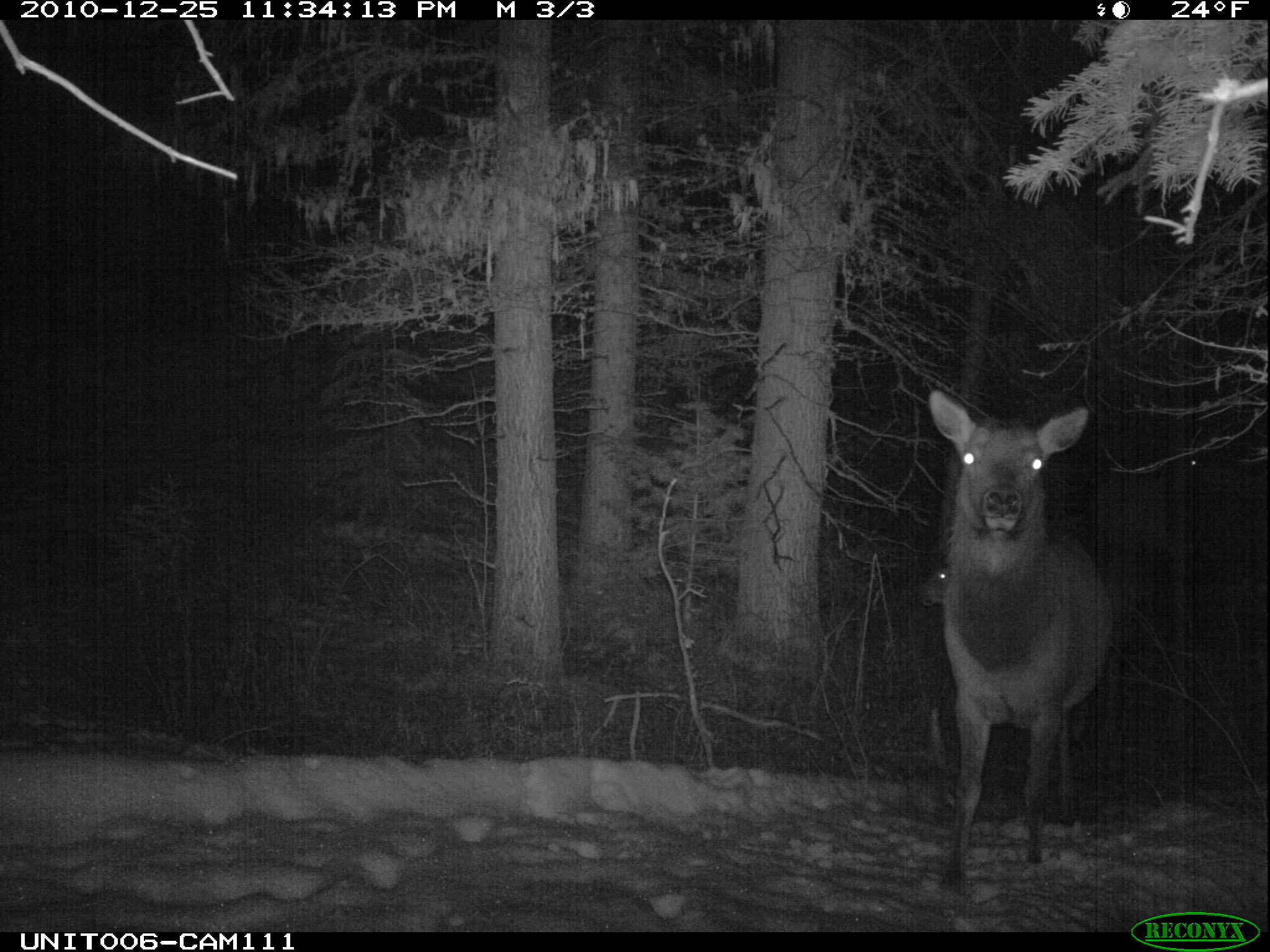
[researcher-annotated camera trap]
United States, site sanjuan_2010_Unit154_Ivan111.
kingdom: Animalia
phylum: Chordata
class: Mammalia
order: Artiodactyla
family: Cervidae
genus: Cervus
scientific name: Cervus elaphus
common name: red deer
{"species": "Cervus elaphus (red deer)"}